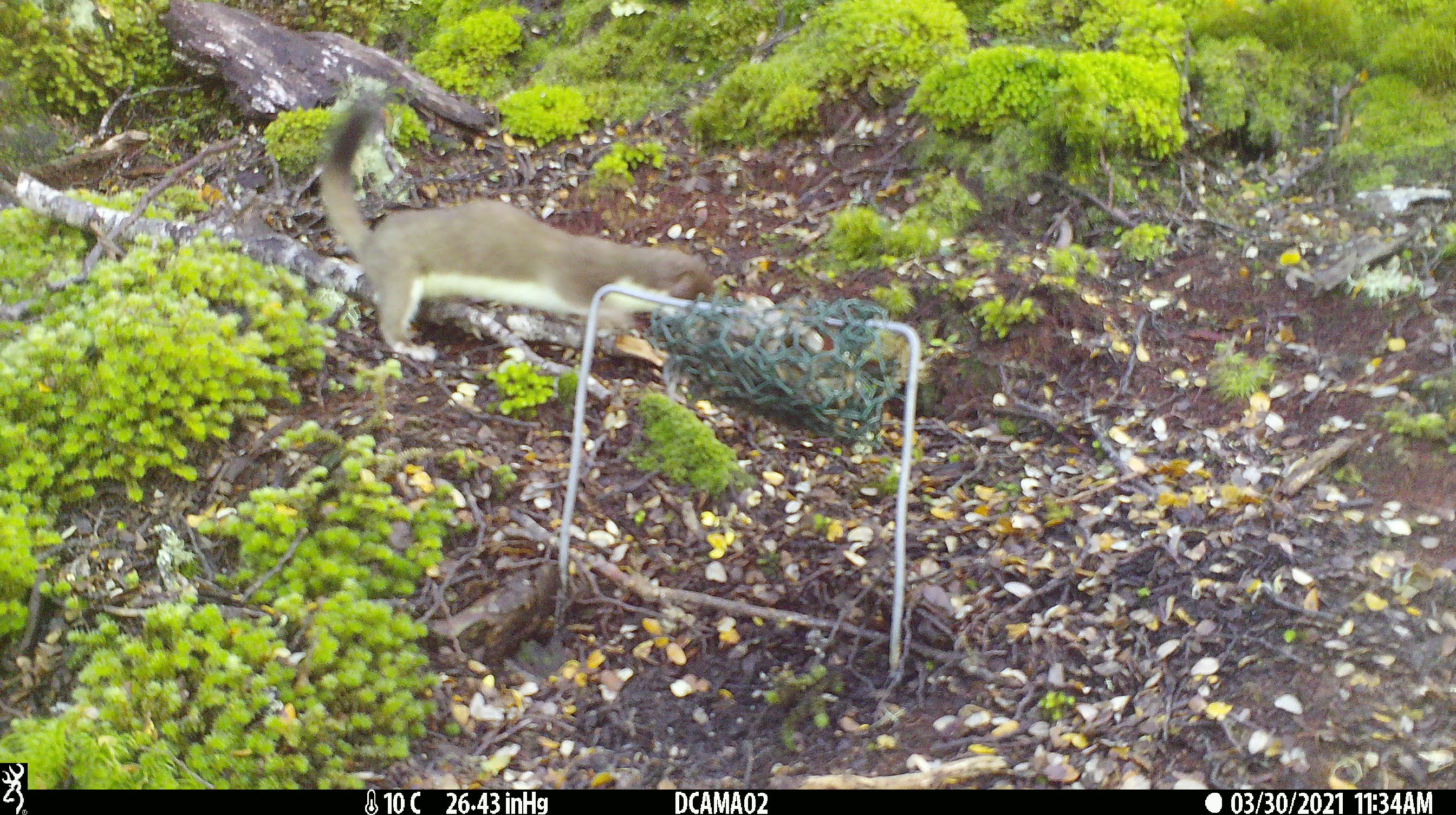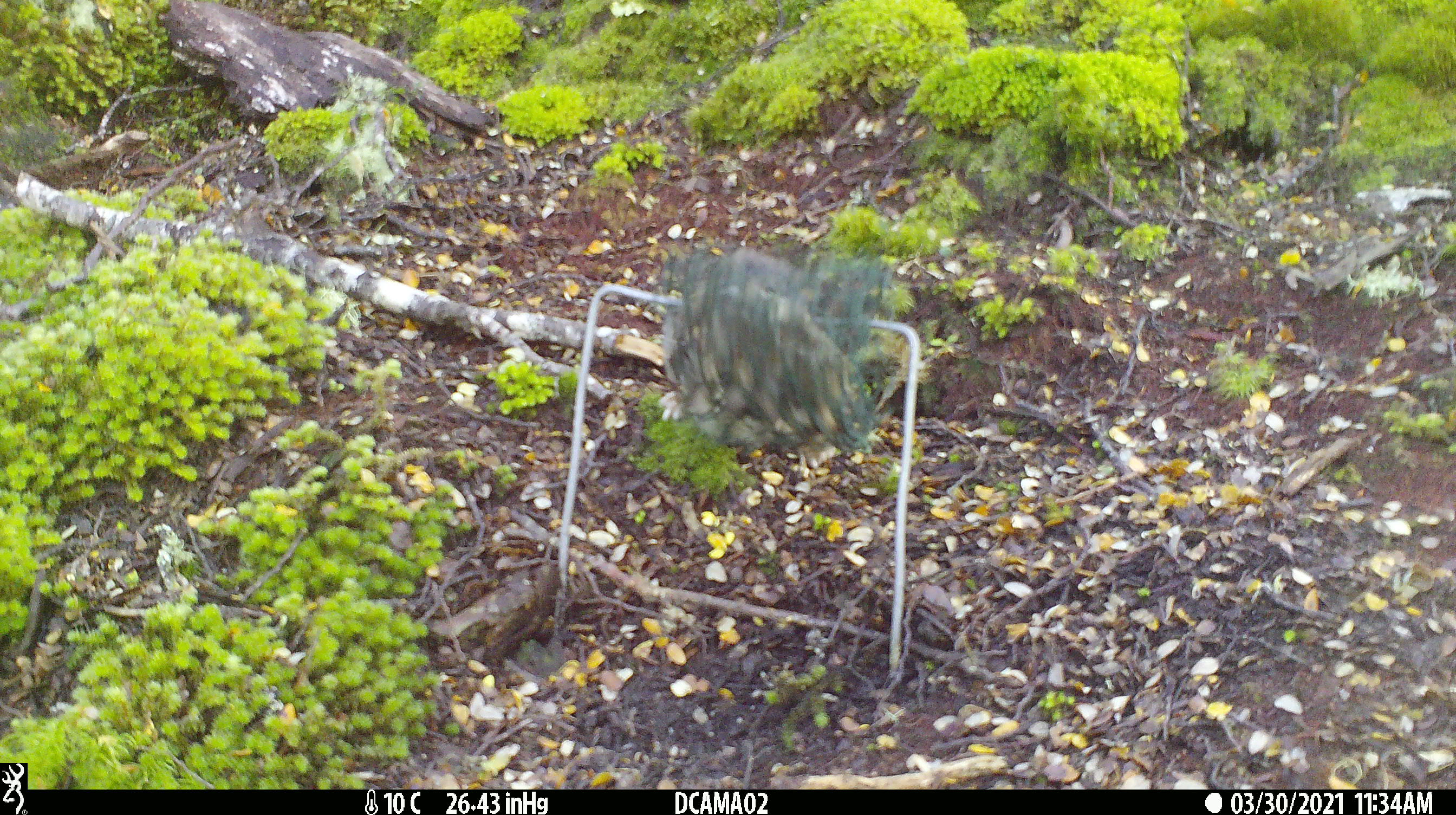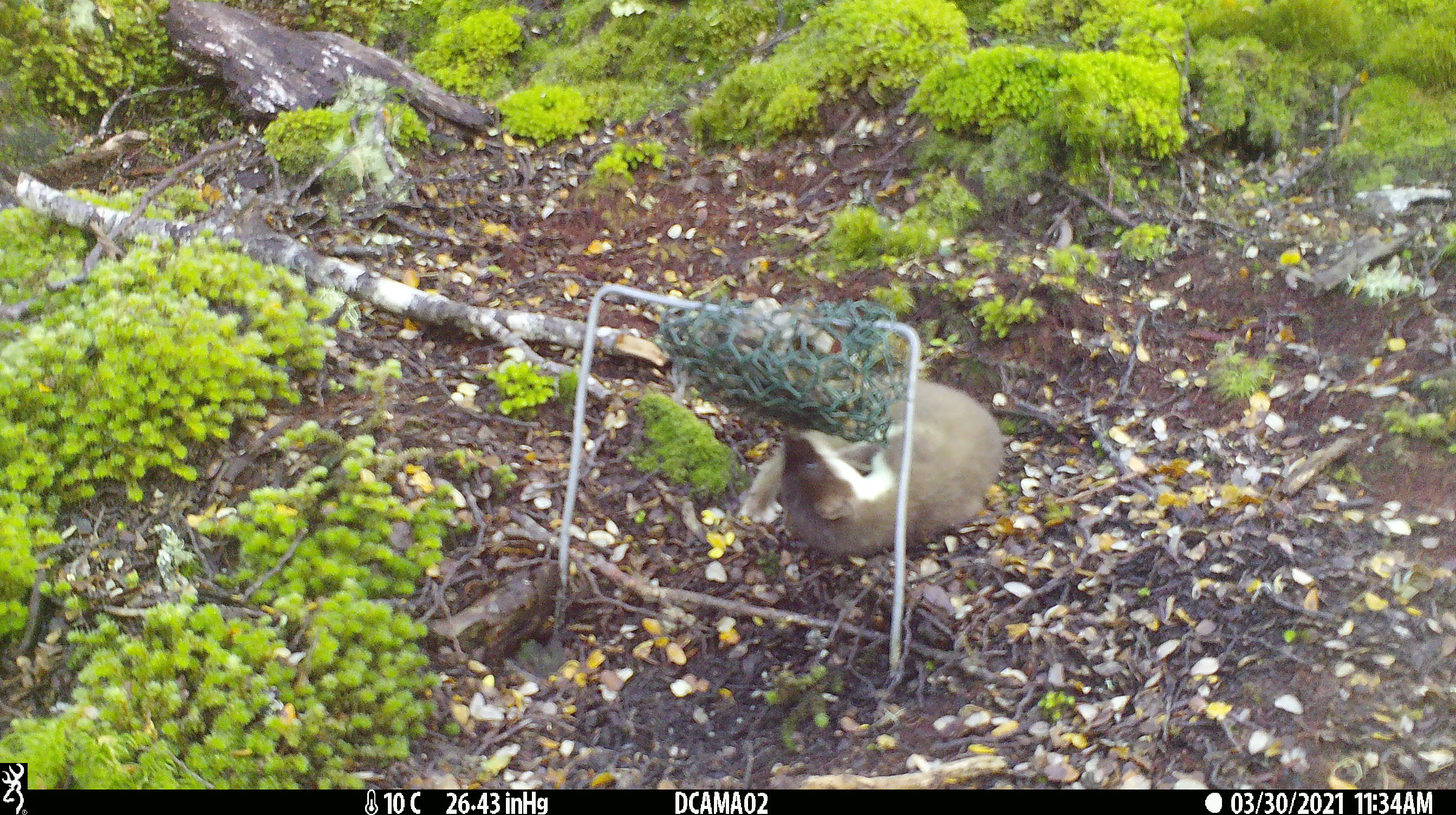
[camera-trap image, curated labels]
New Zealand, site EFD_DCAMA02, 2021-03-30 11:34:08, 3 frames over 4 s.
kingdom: Animalia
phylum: Chordata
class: Mammalia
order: Carnivora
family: Mustelidae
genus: Mustela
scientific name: Mustela erminea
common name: stoat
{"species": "stoat (Mustela erminea)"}